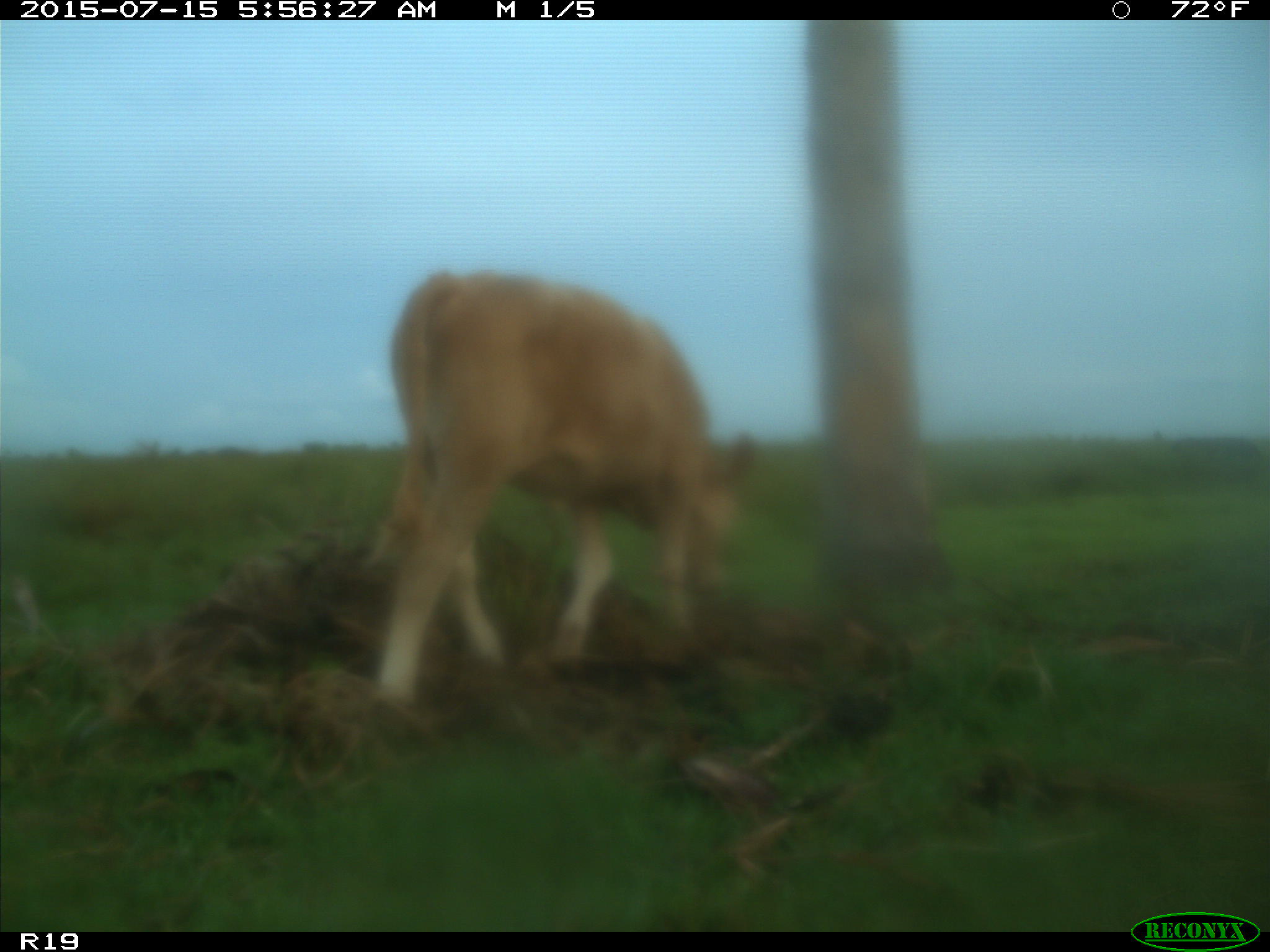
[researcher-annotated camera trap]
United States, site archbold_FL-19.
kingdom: Animalia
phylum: Chordata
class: Mammalia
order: Artiodactyla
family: Bovidae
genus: Bos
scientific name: Bos taurus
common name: domestic cow